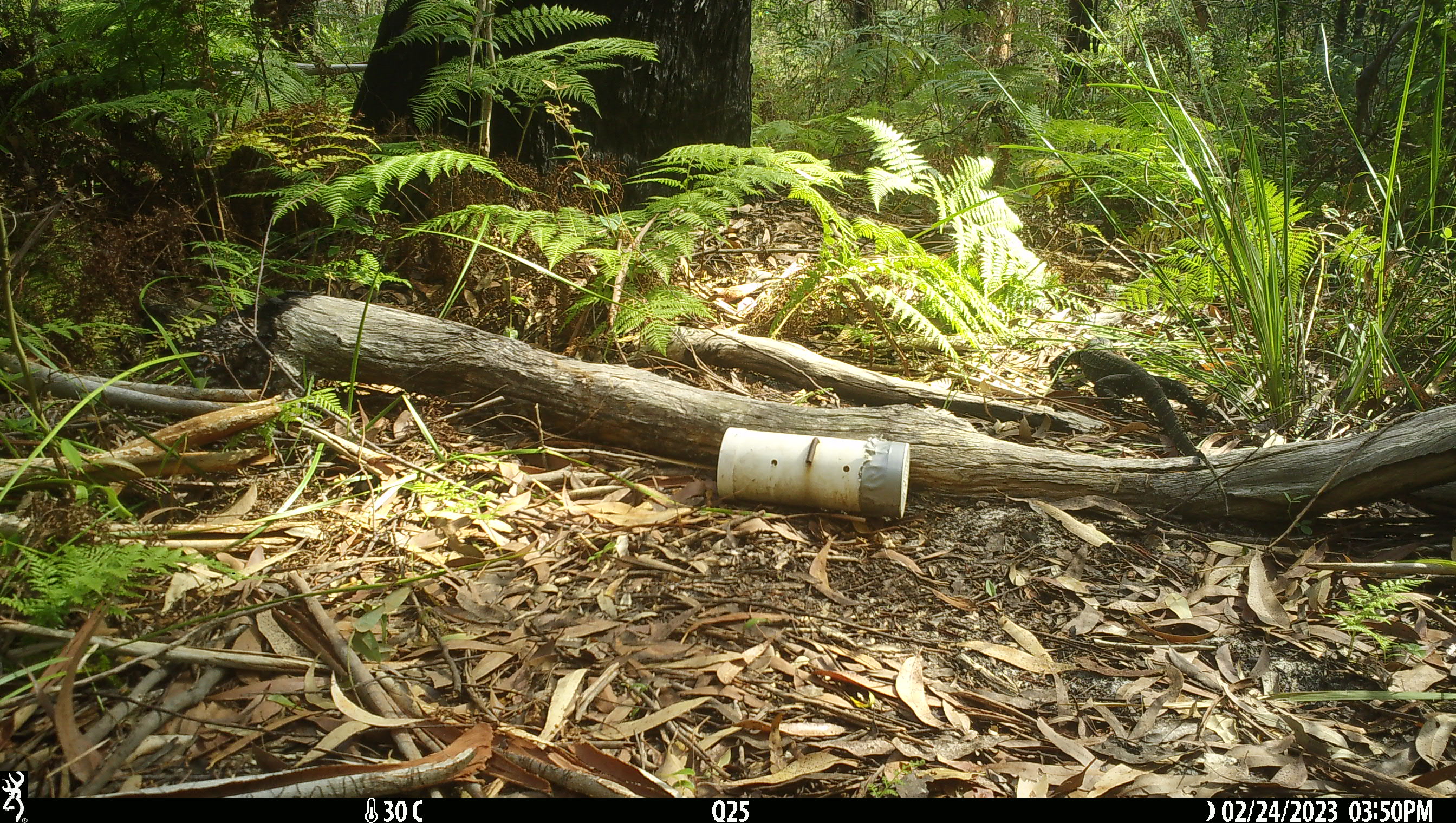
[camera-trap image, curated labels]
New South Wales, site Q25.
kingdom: Animalia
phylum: Chordata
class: Reptilia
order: Squamata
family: Varanidae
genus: Varanus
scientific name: Varanus varius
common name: lace monitor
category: goanna